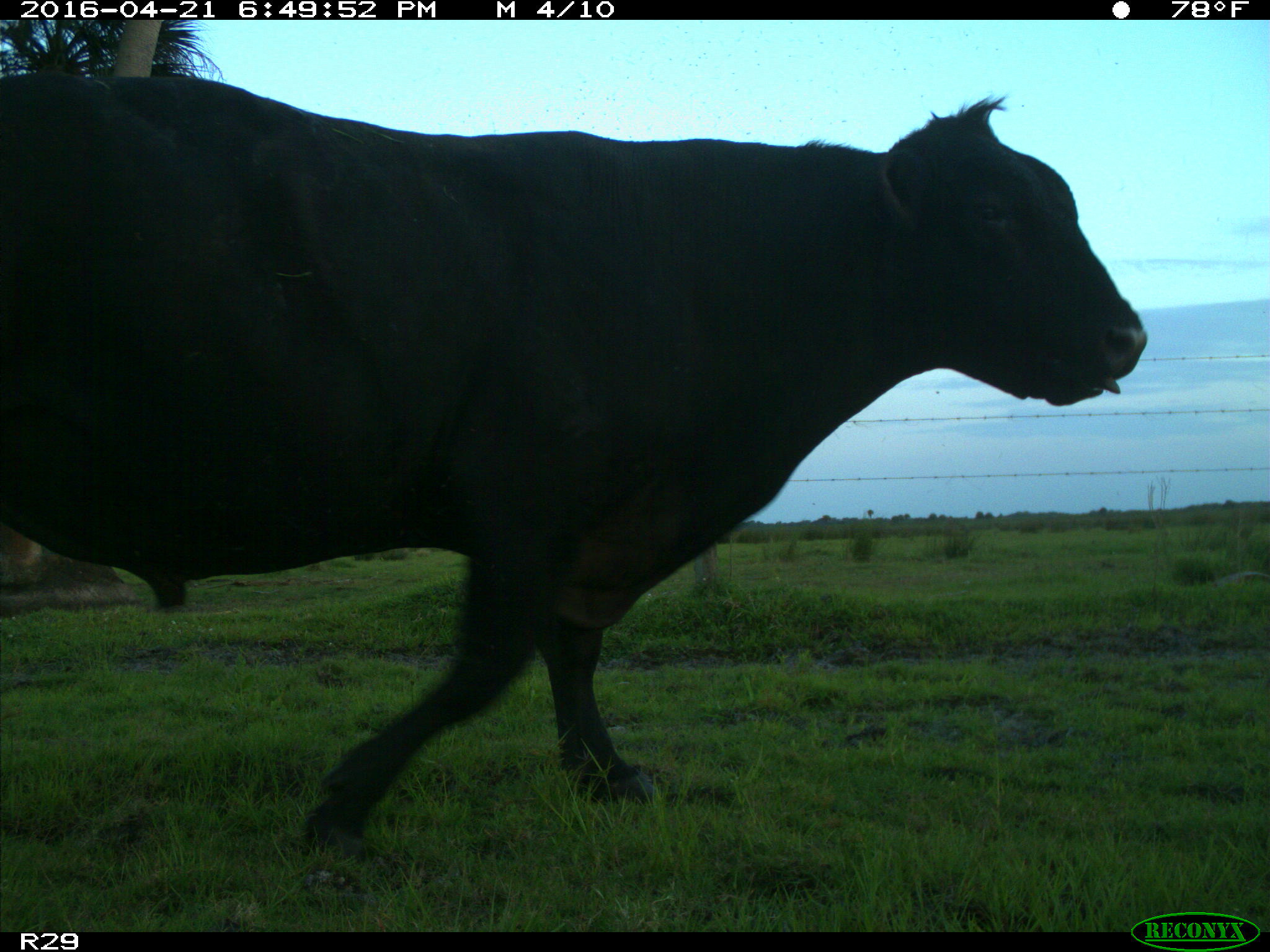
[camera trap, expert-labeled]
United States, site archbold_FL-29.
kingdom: Animalia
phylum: Chordata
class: Mammalia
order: Artiodactyla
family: Bovidae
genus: Bos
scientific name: Bos taurus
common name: domestic cow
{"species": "Bos taurus (domestic cow)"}